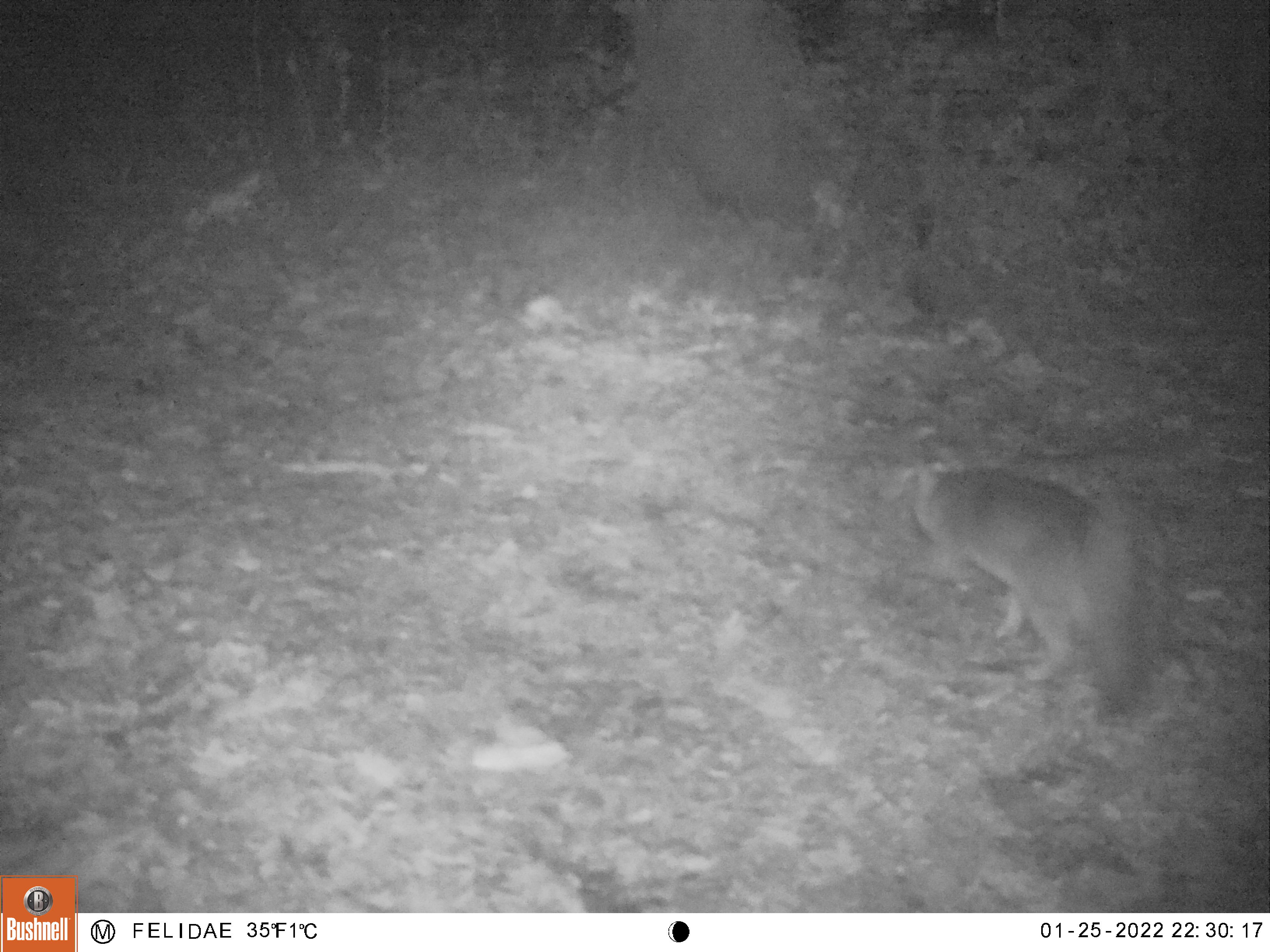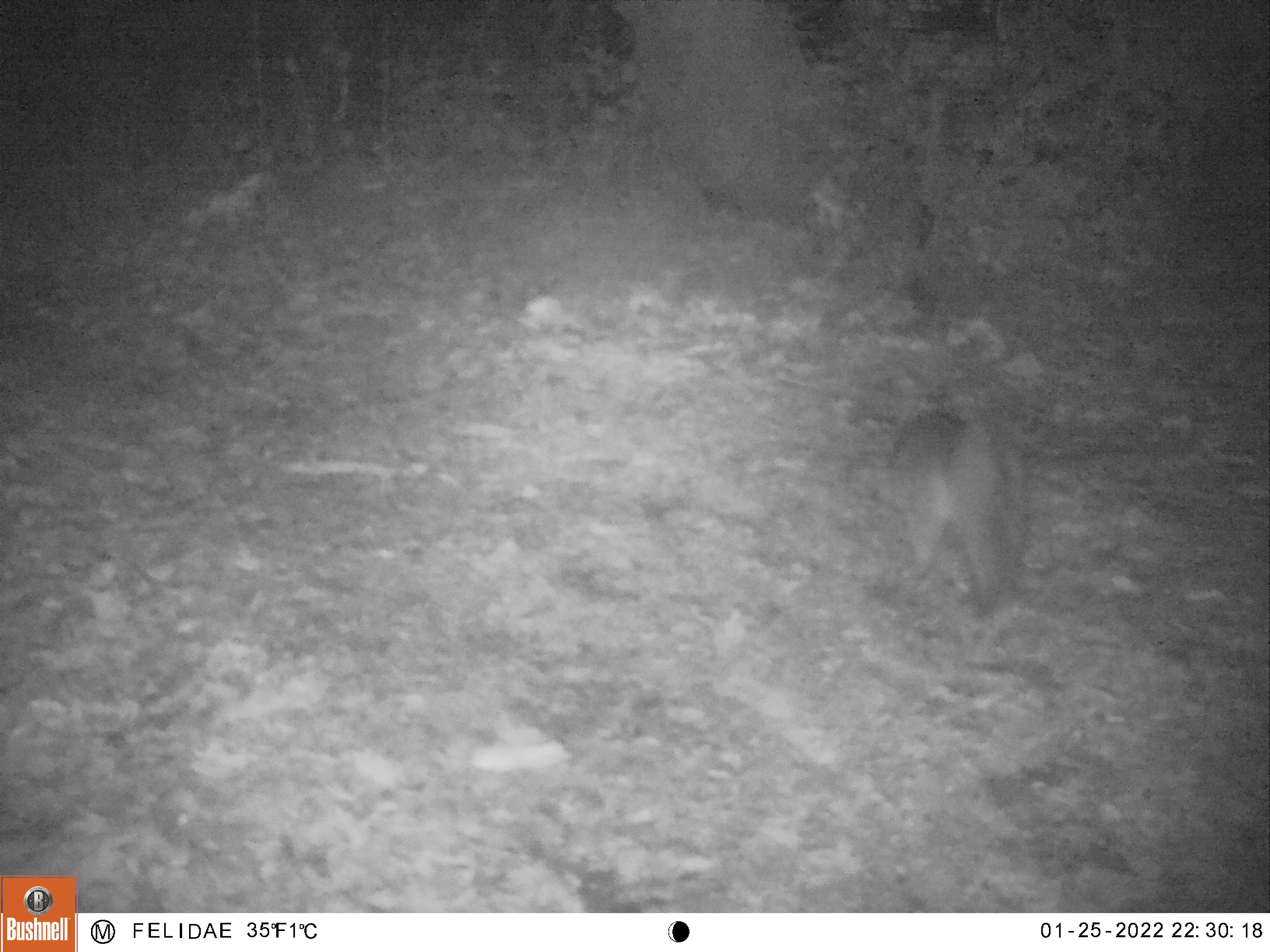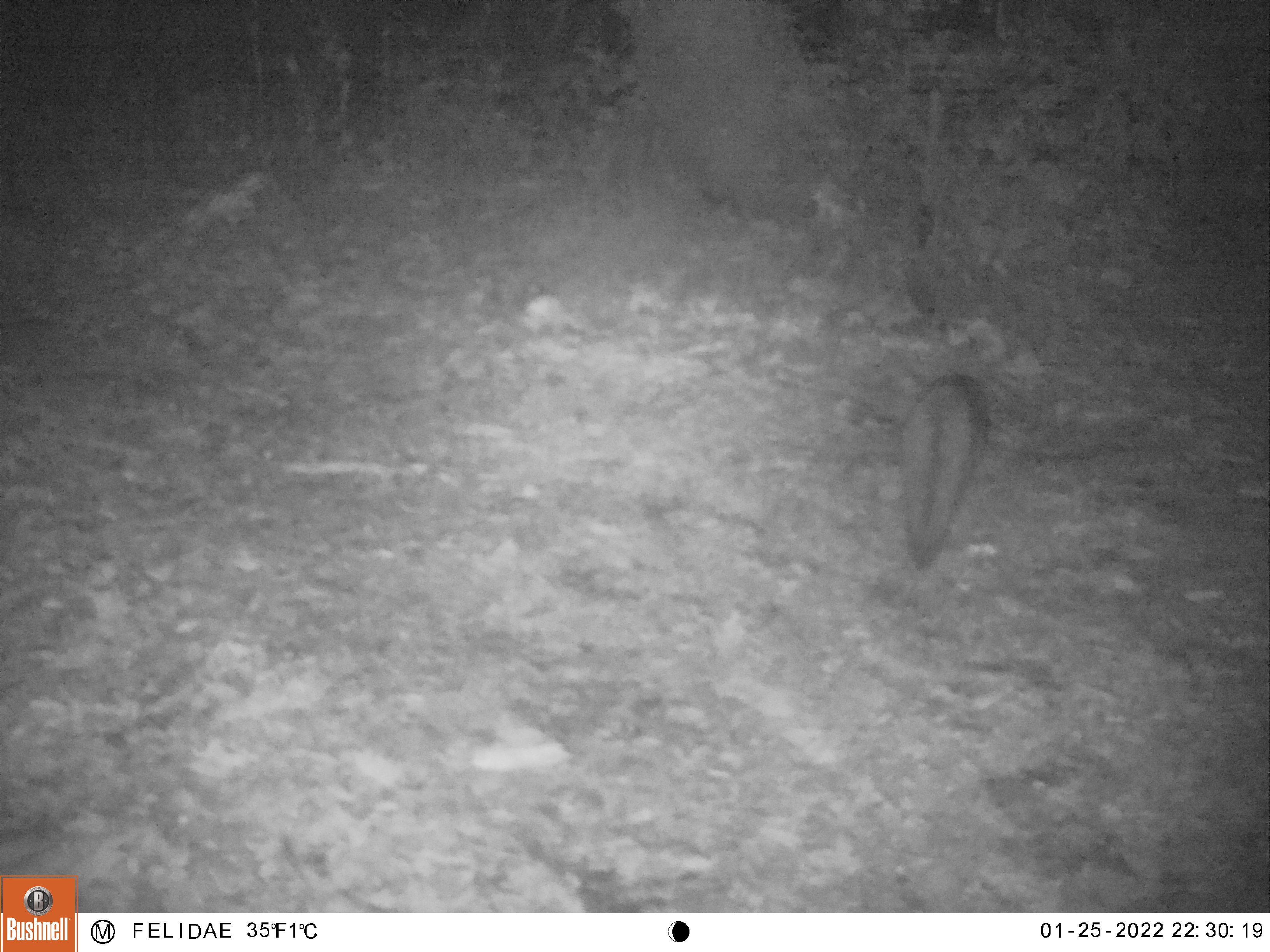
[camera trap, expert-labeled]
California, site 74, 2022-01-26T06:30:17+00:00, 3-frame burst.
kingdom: Animalia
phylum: Chordata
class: Mammalia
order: Carnivora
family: Canidae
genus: Urocyon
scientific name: Urocyon cinereoargenteus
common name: gray fox